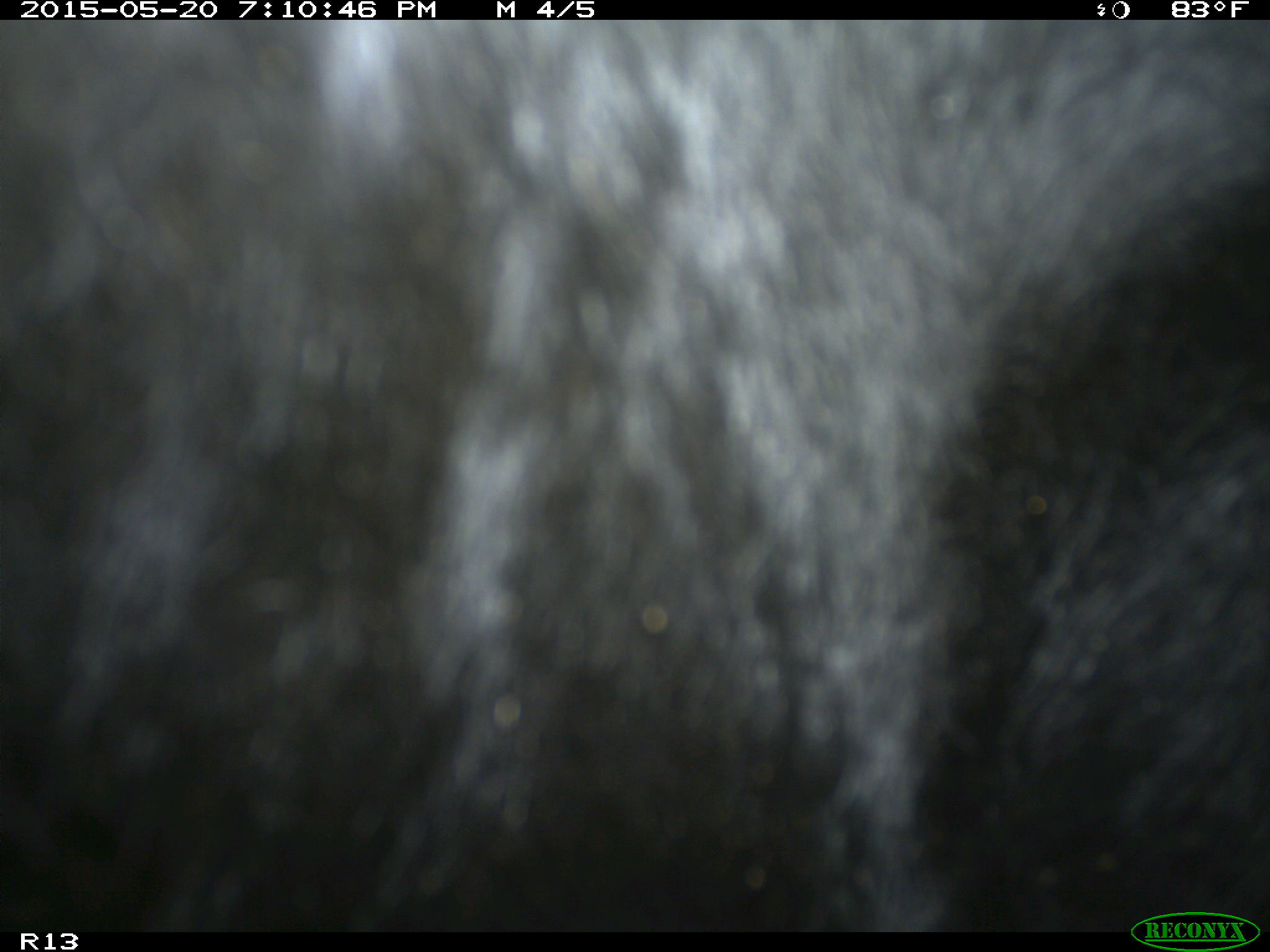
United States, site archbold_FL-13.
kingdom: Animalia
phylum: Chordata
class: Mammalia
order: Artiodactyla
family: Bovidae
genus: Bos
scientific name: Bos taurus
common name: domestic cow